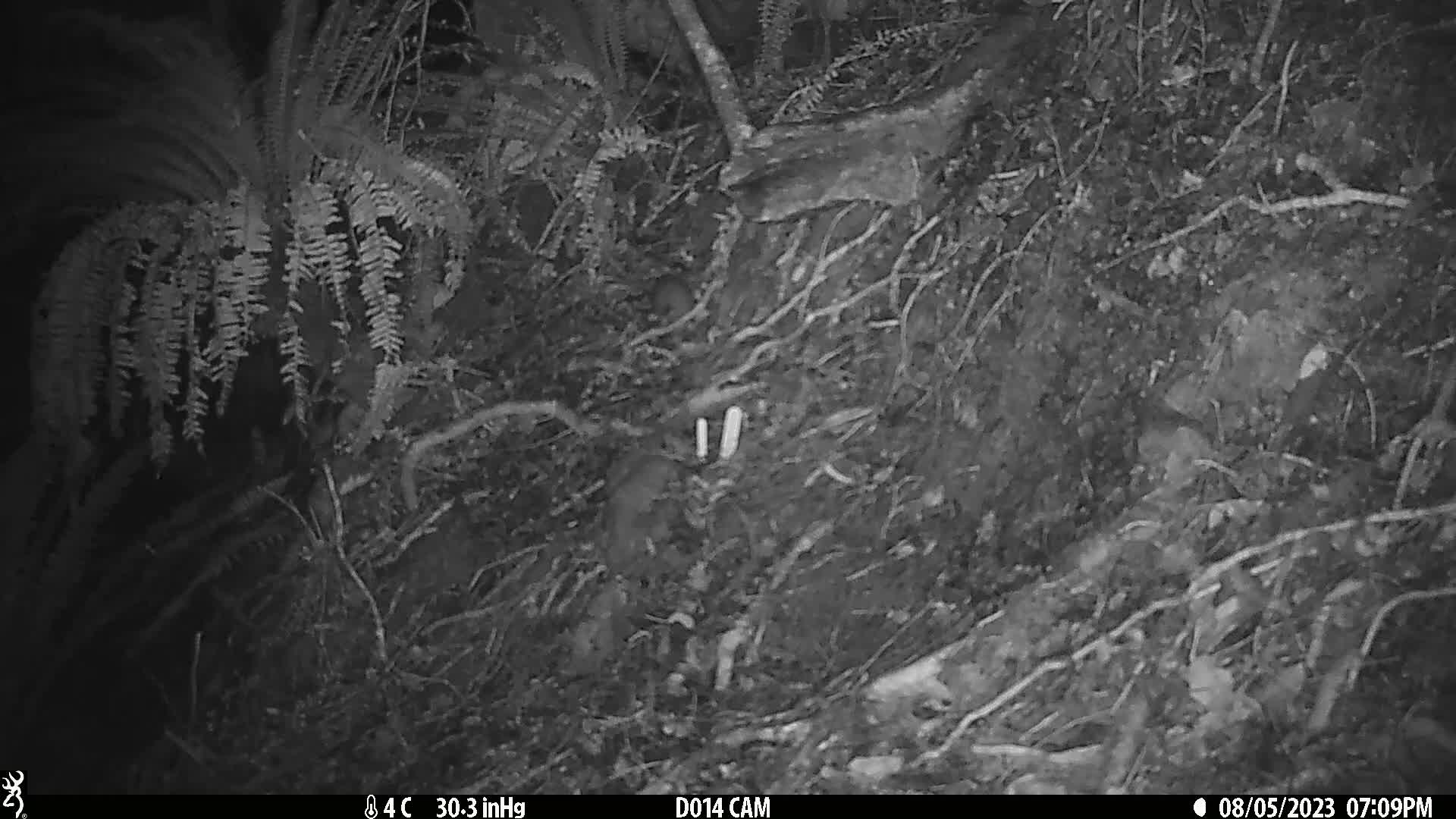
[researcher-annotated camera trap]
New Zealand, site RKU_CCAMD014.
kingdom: Animalia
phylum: Chordata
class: Mammalia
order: Rodentia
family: Muridae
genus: Rattus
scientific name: Rattus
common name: rat